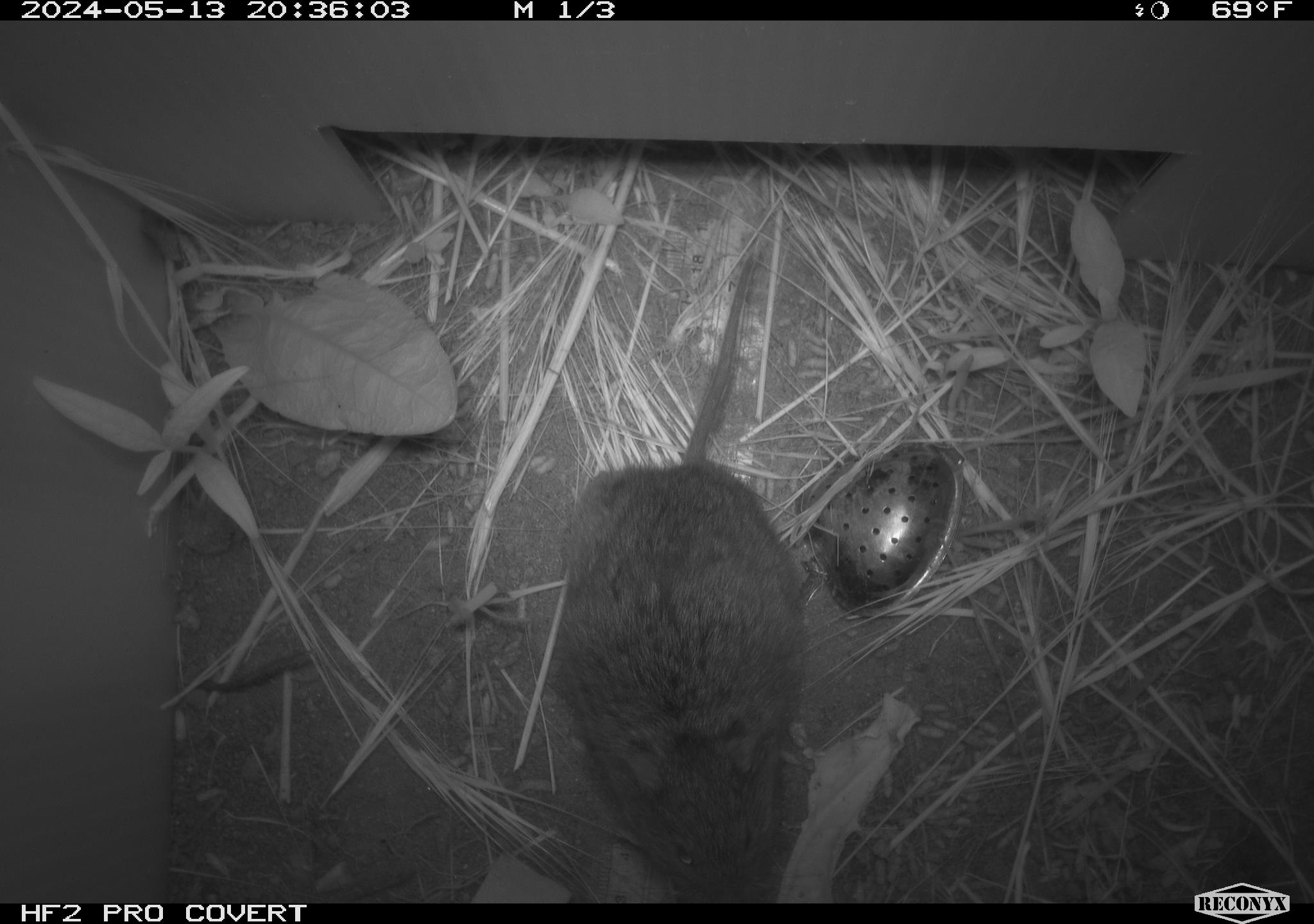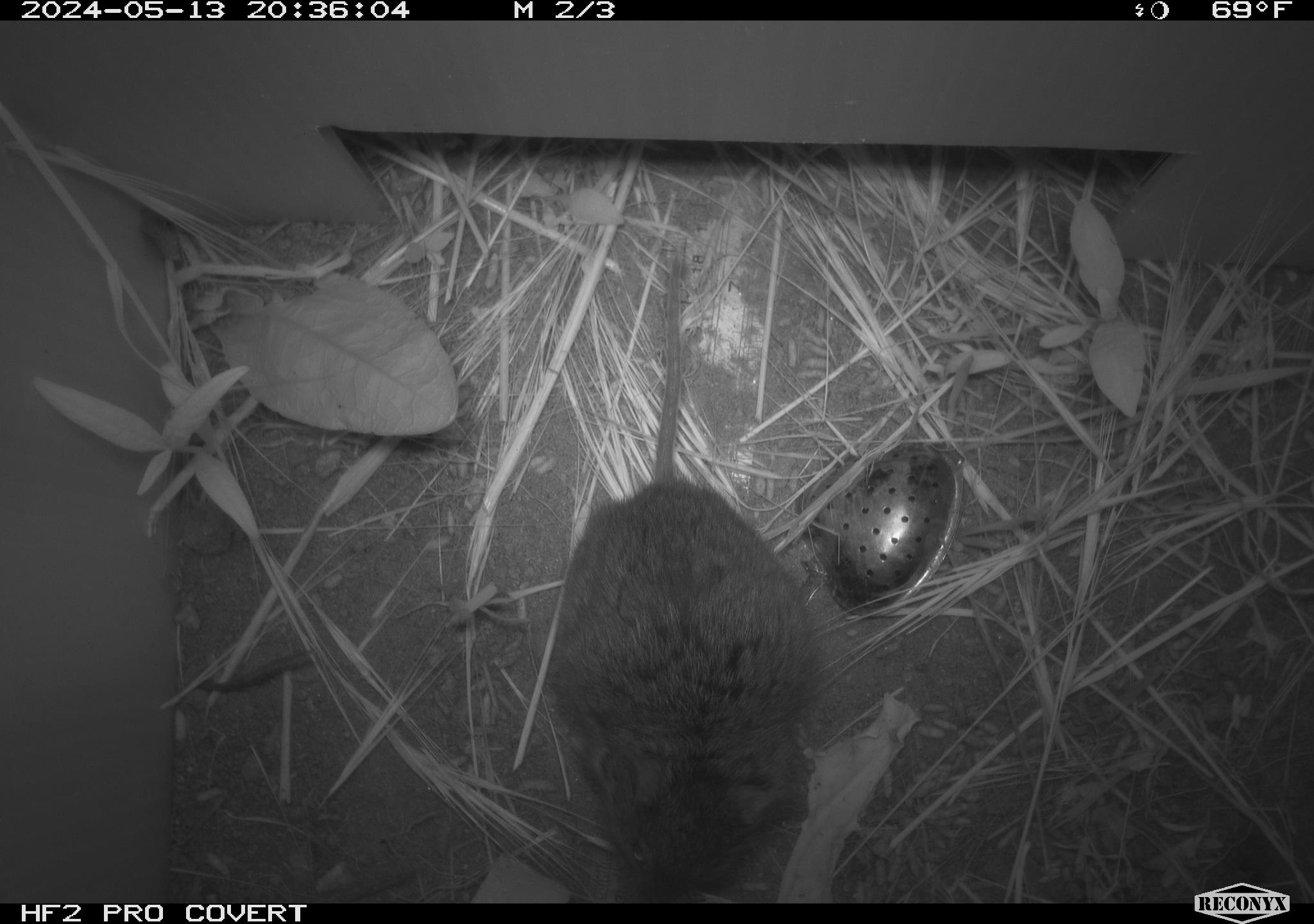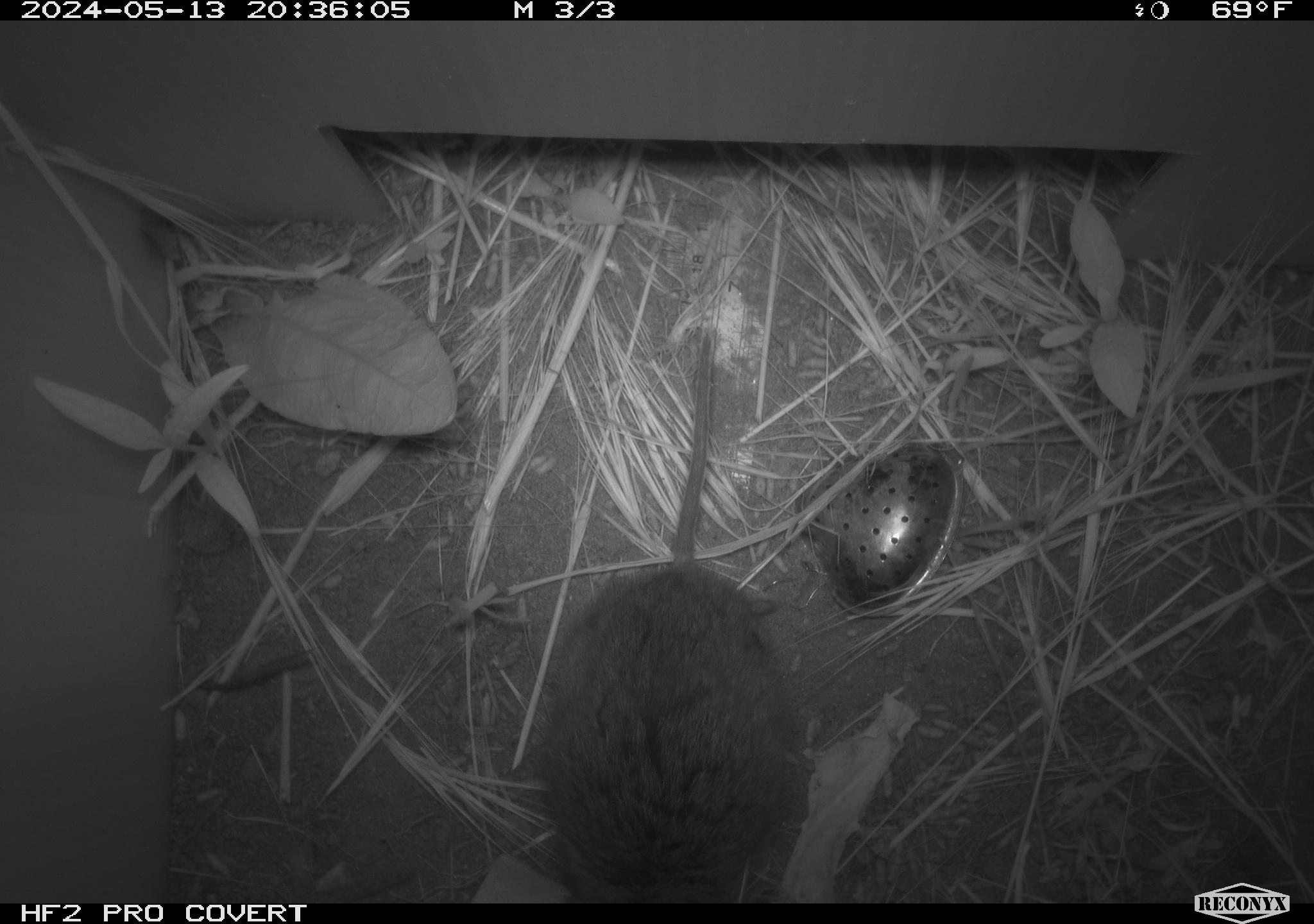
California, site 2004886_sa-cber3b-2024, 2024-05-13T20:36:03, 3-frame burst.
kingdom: Animalia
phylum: Chordata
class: Mammalia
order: Rodentia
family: Cricetidae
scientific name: Arvicolinae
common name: voles, lemmings, and muskrats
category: arvicolinae subfamily